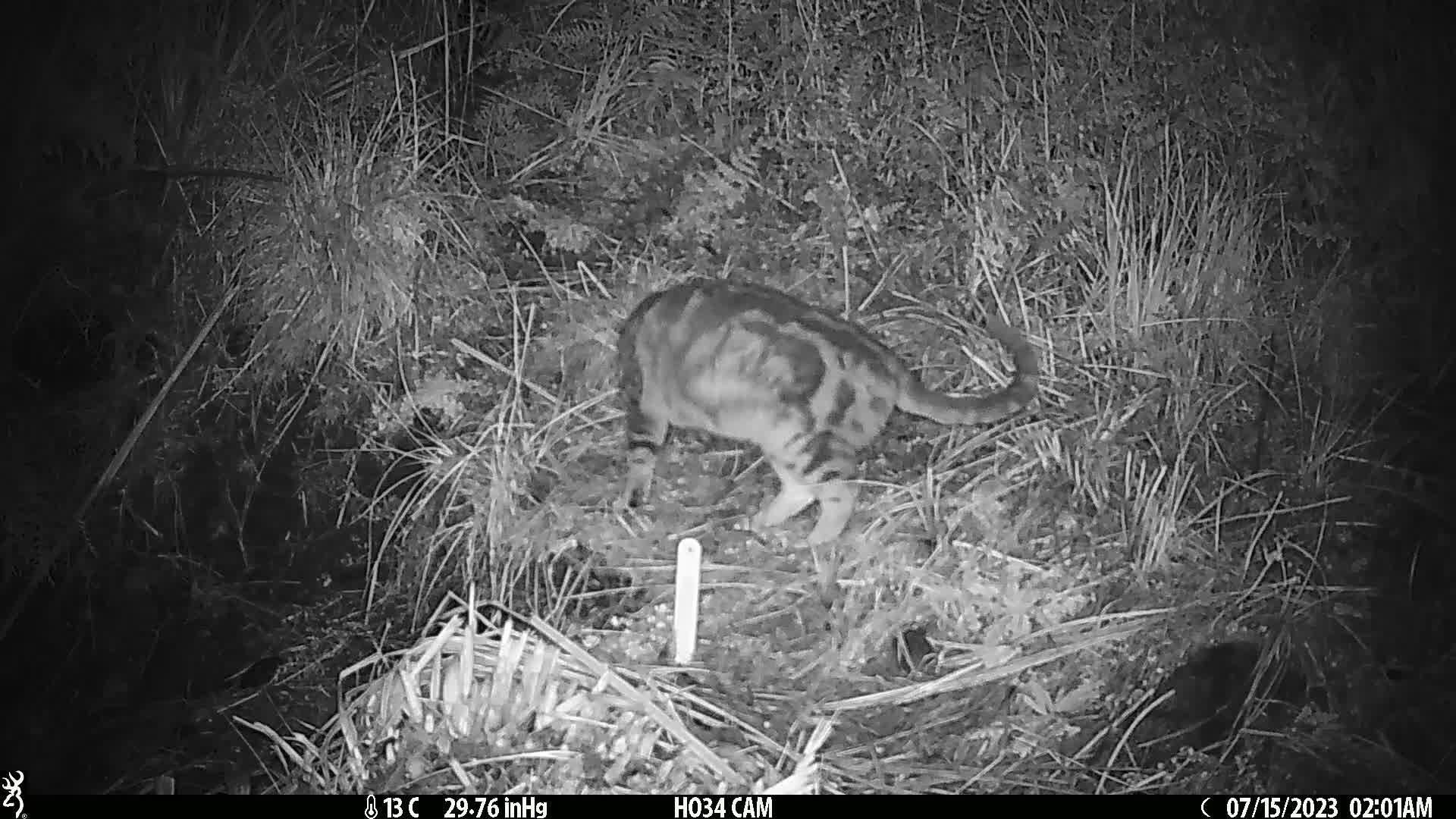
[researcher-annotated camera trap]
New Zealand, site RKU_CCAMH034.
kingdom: Animalia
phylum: Chordata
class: Mammalia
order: Carnivora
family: Felidae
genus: Felis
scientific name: Felis catus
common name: domestic cat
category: cat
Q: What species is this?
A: Cat (domestic cat) (Felis catus).